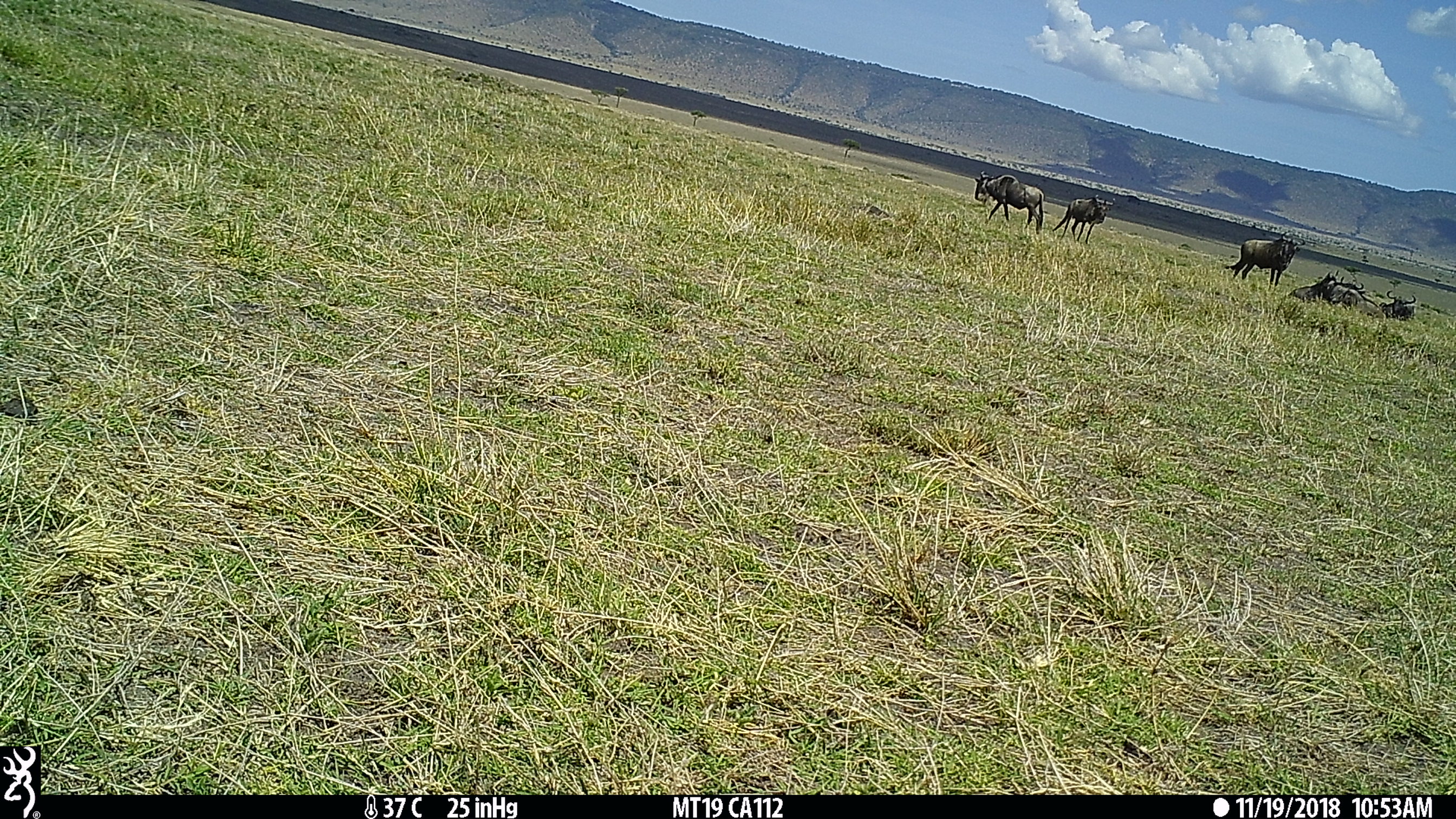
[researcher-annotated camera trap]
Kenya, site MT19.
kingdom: Animalia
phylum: Chordata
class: Mammalia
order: Artiodactyla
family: Bovidae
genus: Connochaetes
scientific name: Connochaetes taurinus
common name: blue wildebeest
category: wildebeest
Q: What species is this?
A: Wildebeest (blue wildebeest) (Connochaetes taurinus).